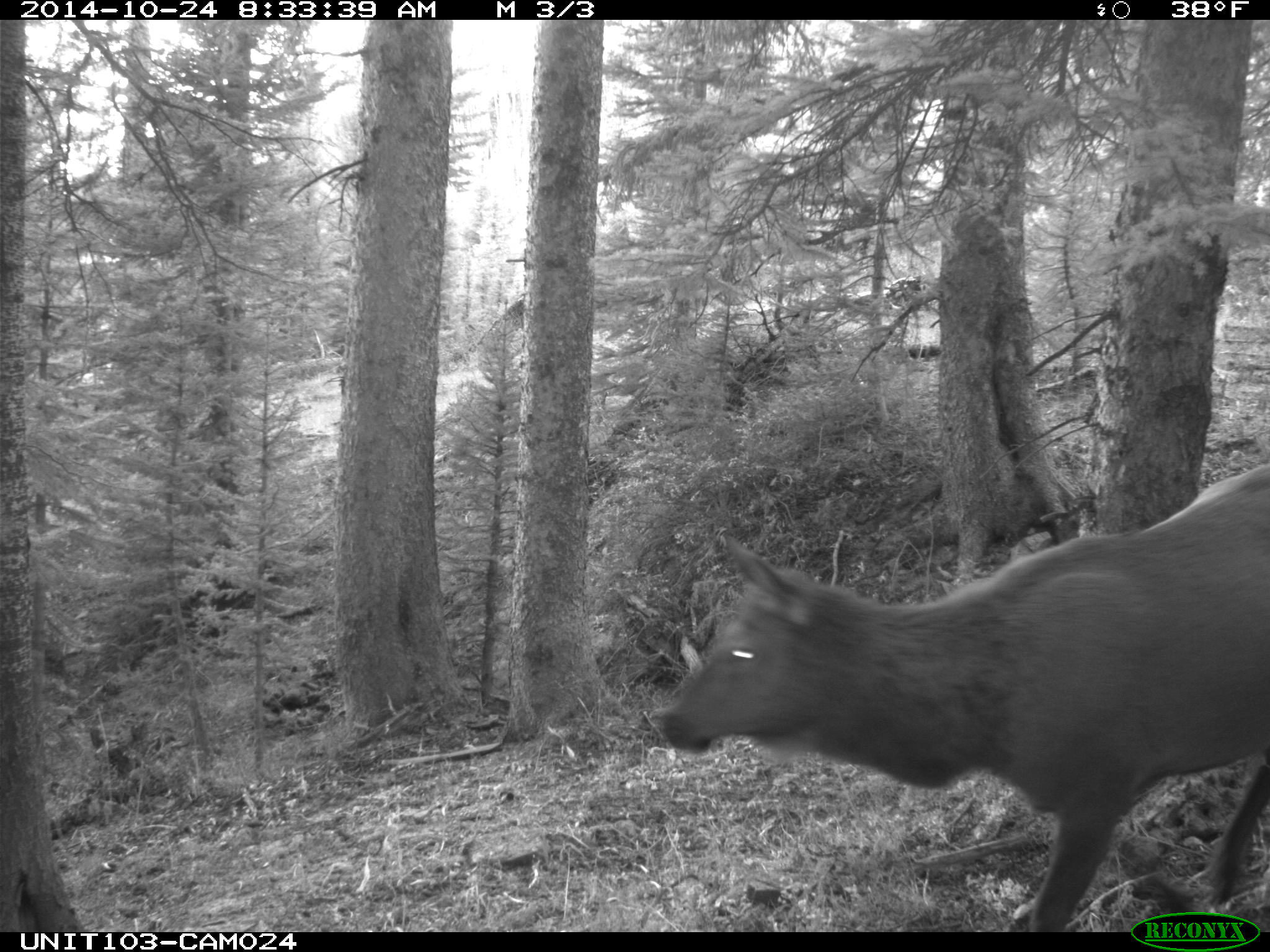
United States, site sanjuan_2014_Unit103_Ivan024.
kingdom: Animalia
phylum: Chordata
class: Mammalia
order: Artiodactyla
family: Cervidae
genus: Cervus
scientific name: Cervus elaphus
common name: red deer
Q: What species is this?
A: Cervus elaphus (red deer).